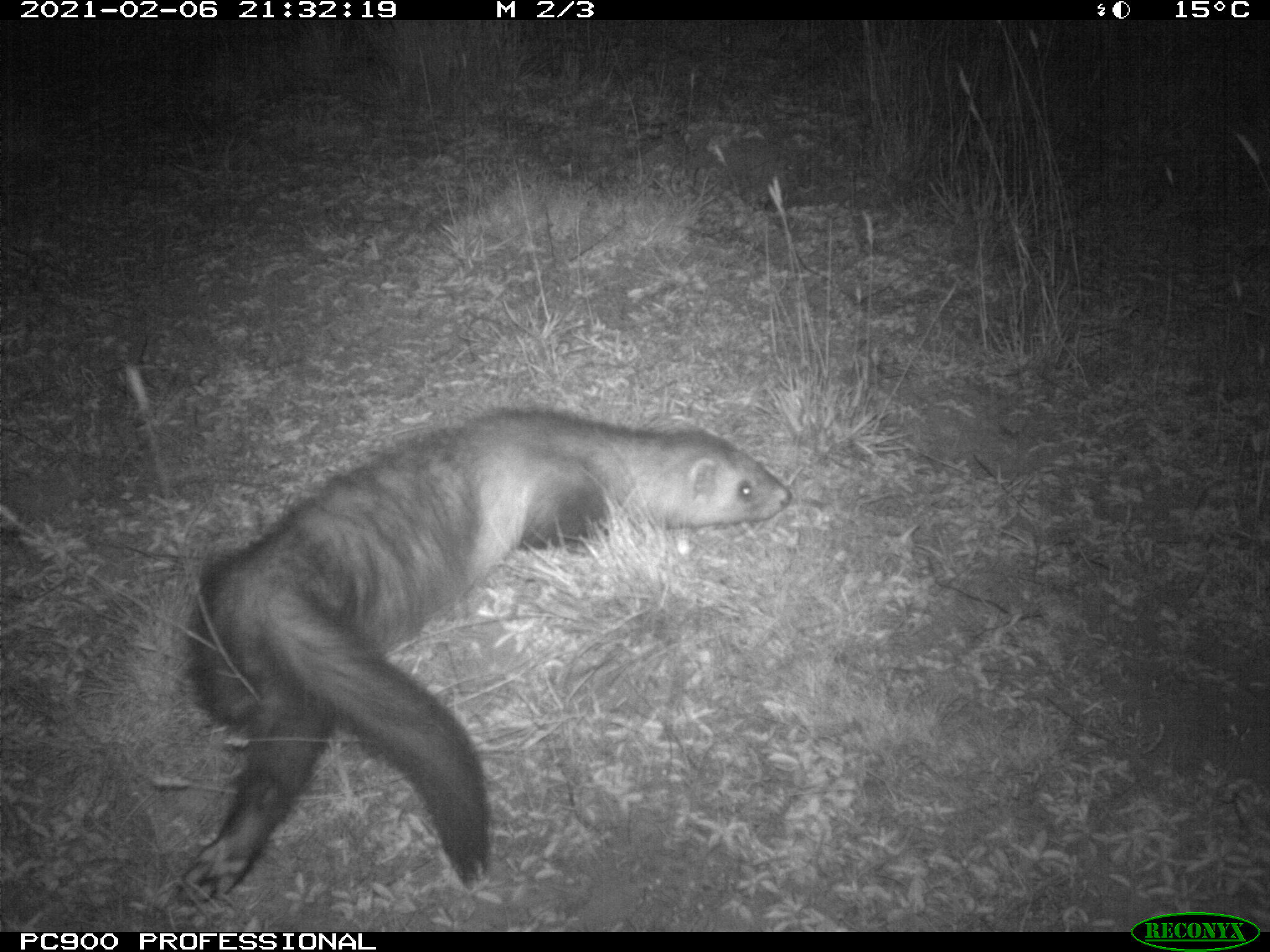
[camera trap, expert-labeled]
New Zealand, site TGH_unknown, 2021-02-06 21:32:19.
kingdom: Animalia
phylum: Chordata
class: Mammalia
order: Carnivora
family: Mustelidae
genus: Mustela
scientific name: Mustela furo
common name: ferret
Ferret (Mustela furo).